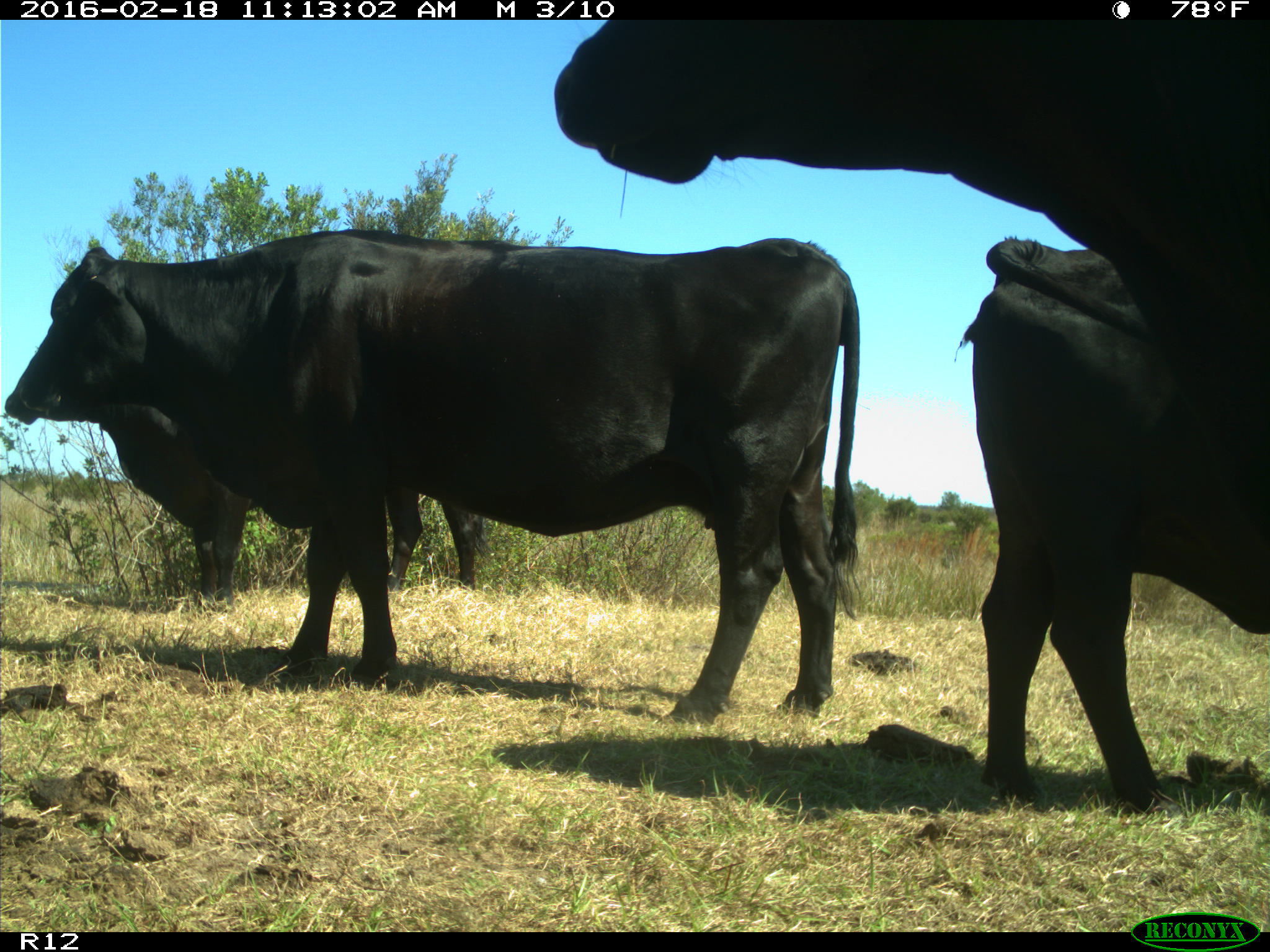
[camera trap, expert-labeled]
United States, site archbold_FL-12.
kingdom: Animalia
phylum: Chordata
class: Mammalia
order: Artiodactyla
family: Bovidae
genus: Bos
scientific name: Bos taurus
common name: domestic cow